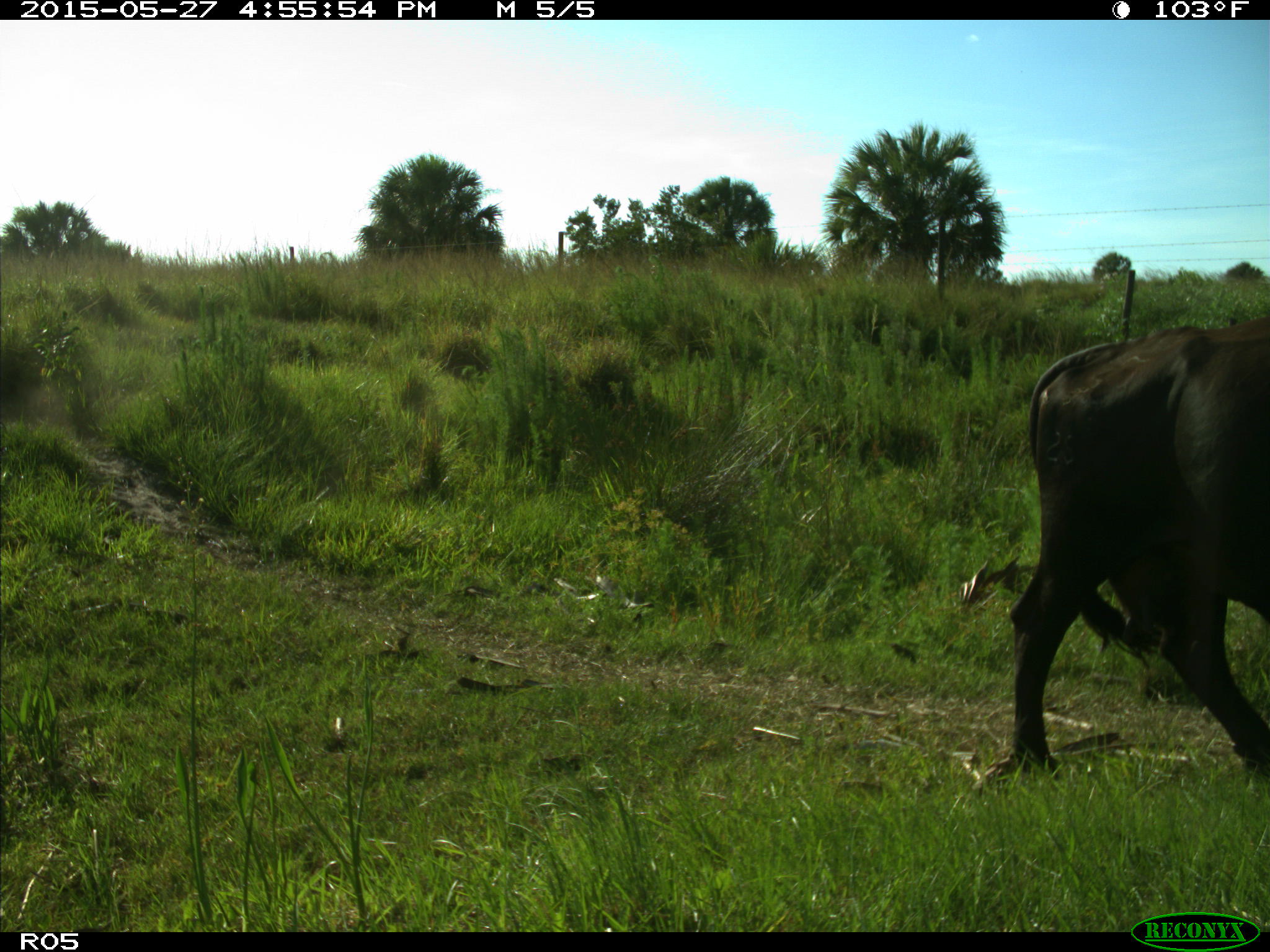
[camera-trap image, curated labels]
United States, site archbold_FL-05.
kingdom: Animalia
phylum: Chordata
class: Mammalia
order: Artiodactyla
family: Bovidae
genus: Bos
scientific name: Bos taurus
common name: domestic cow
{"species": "Bos taurus (domestic cow)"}